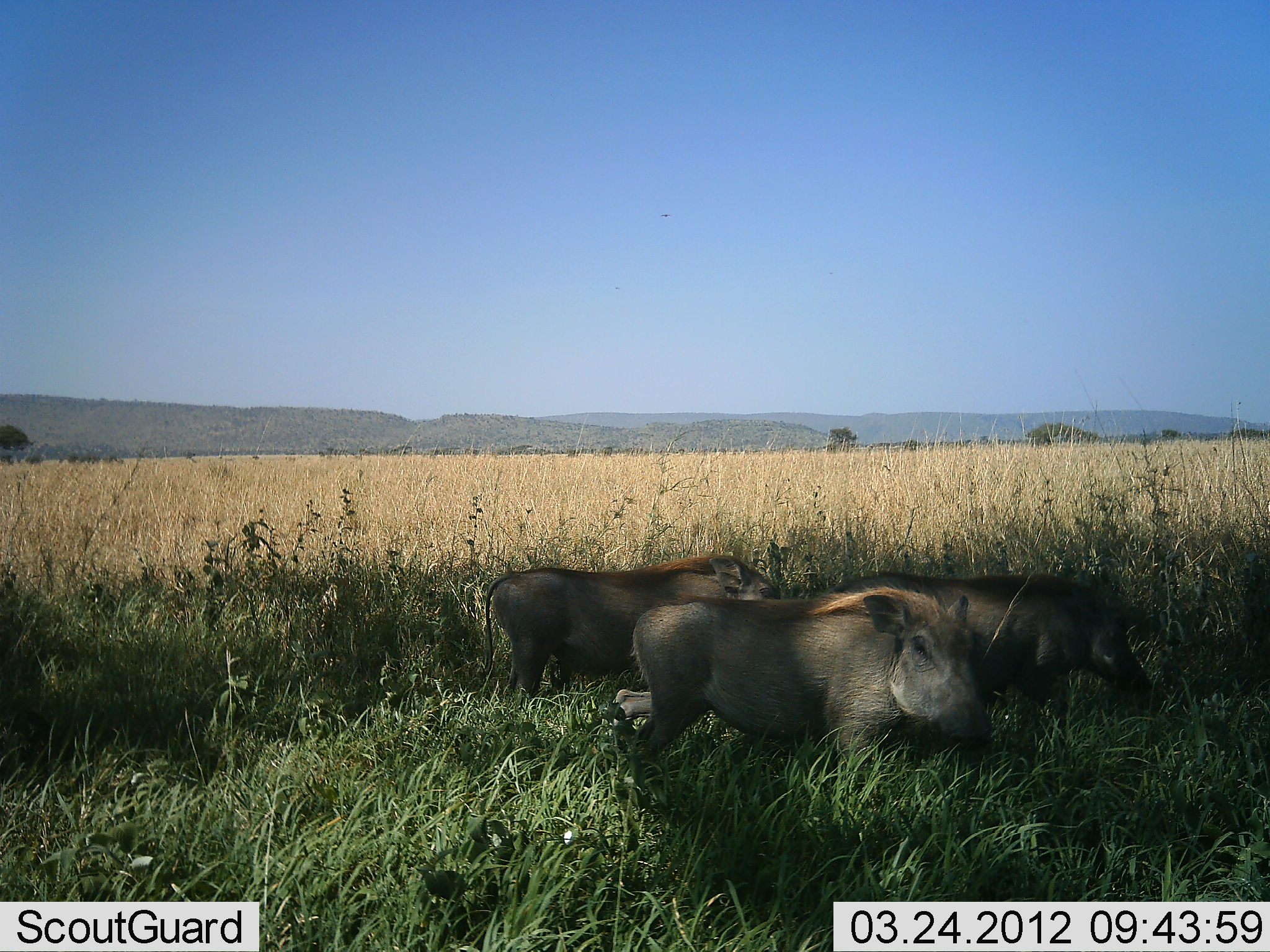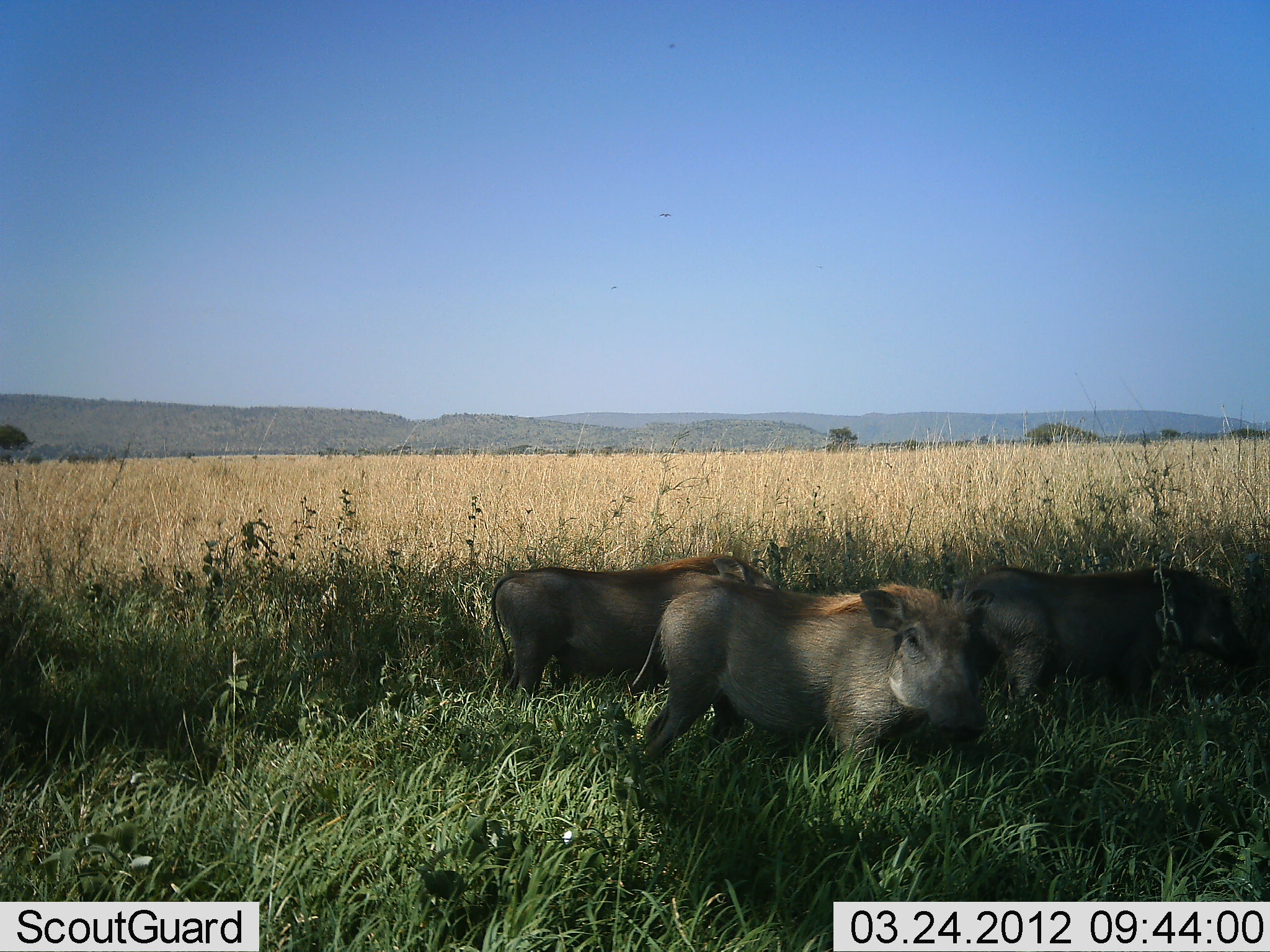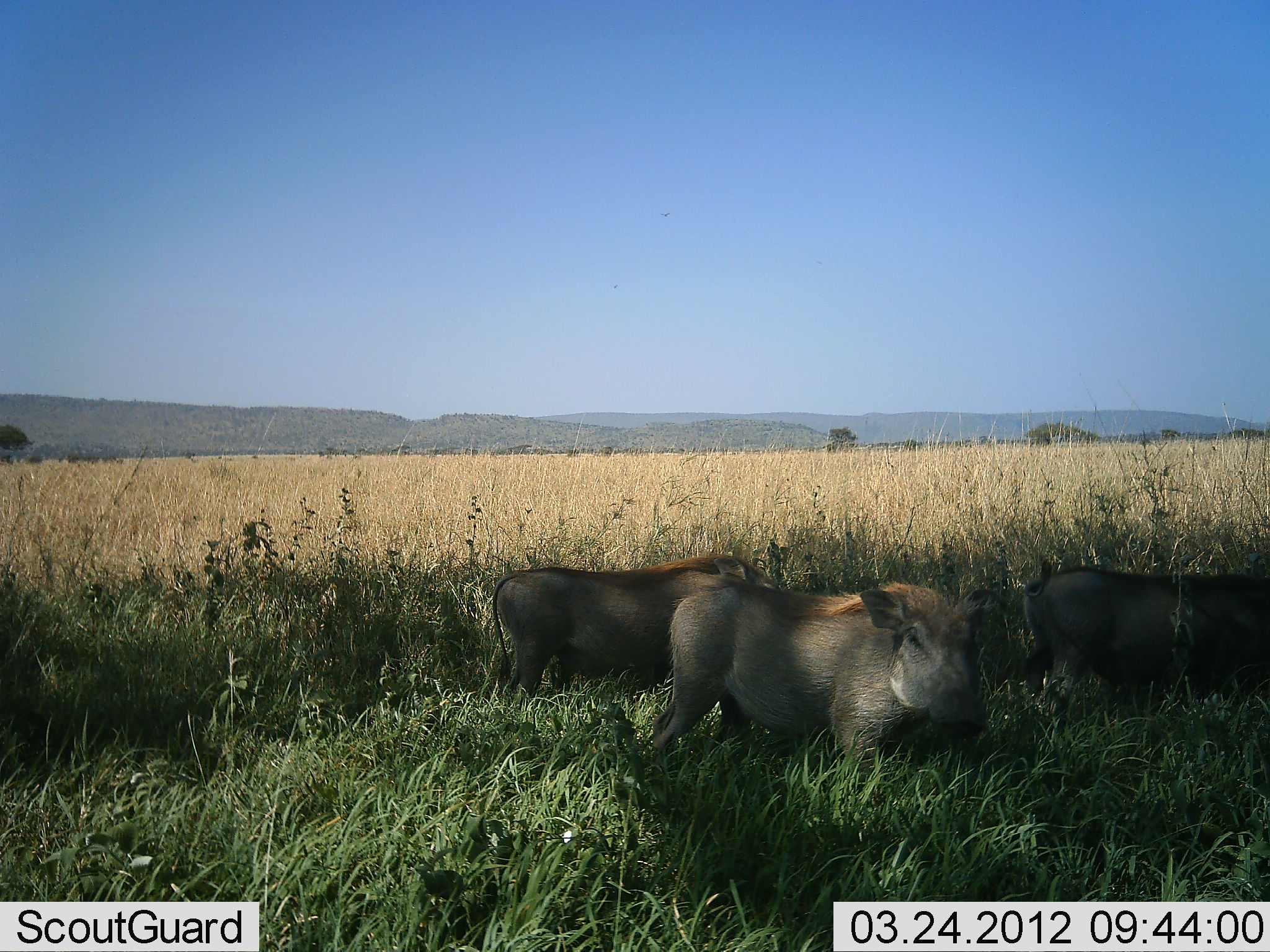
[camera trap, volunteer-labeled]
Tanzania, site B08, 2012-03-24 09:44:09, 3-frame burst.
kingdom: Animalia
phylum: Chordata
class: Mammalia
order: Artiodactyla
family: Suidae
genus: Phacochoerus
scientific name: Phacochoerus africanus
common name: warthog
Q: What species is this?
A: Warthog (Phacochoerus africanus).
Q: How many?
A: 3.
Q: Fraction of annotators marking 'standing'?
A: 54%.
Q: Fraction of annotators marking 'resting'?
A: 0%.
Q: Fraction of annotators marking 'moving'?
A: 81%.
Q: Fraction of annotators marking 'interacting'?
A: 0%.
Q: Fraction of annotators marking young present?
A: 4%.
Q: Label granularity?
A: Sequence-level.